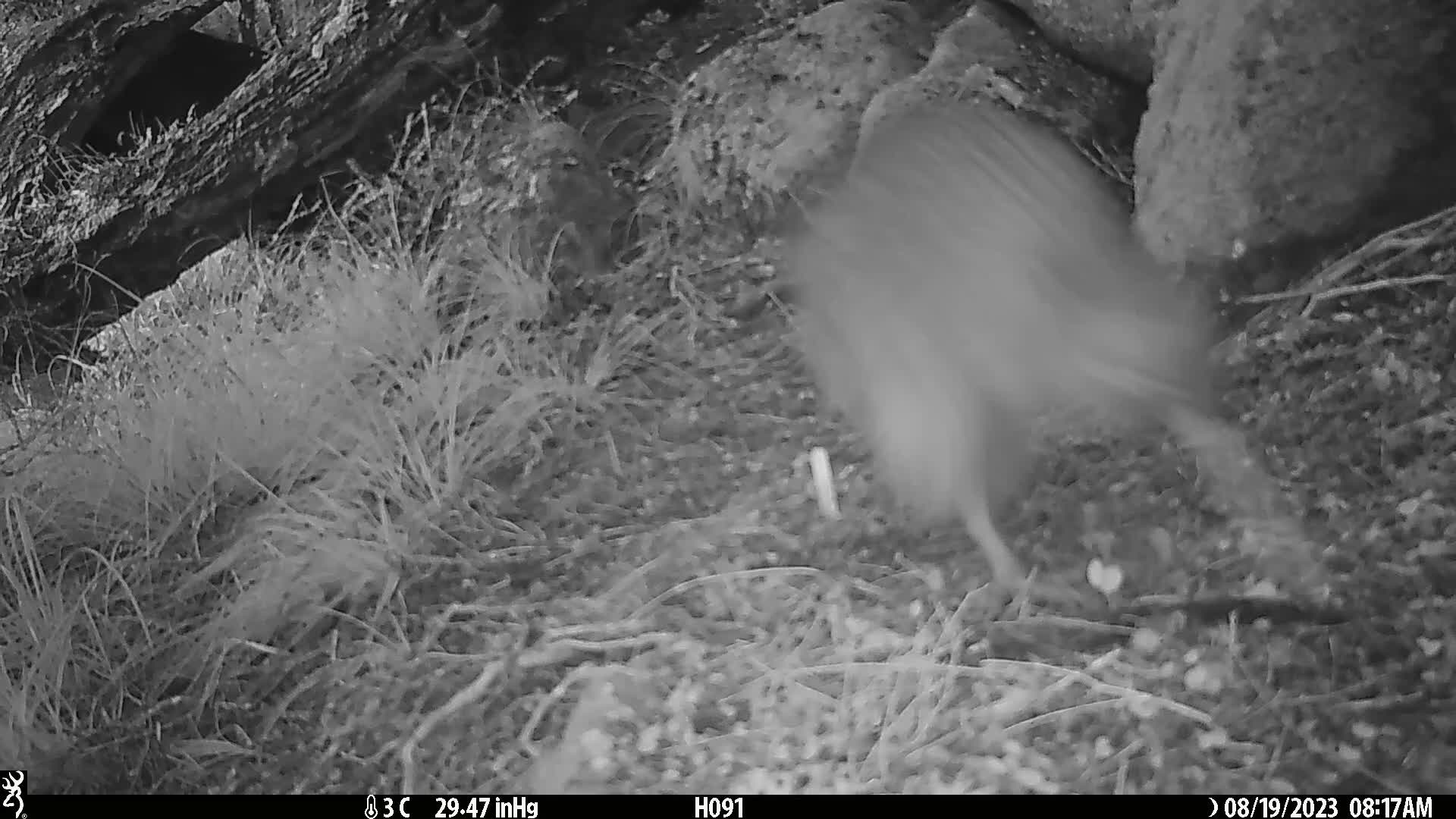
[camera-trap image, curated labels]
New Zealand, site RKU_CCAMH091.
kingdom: Animalia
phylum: Chordata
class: Aves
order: Apterygiformes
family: Apterygidae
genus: Apteryx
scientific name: Apteryx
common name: kiwi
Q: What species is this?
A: Kiwi (Apteryx).